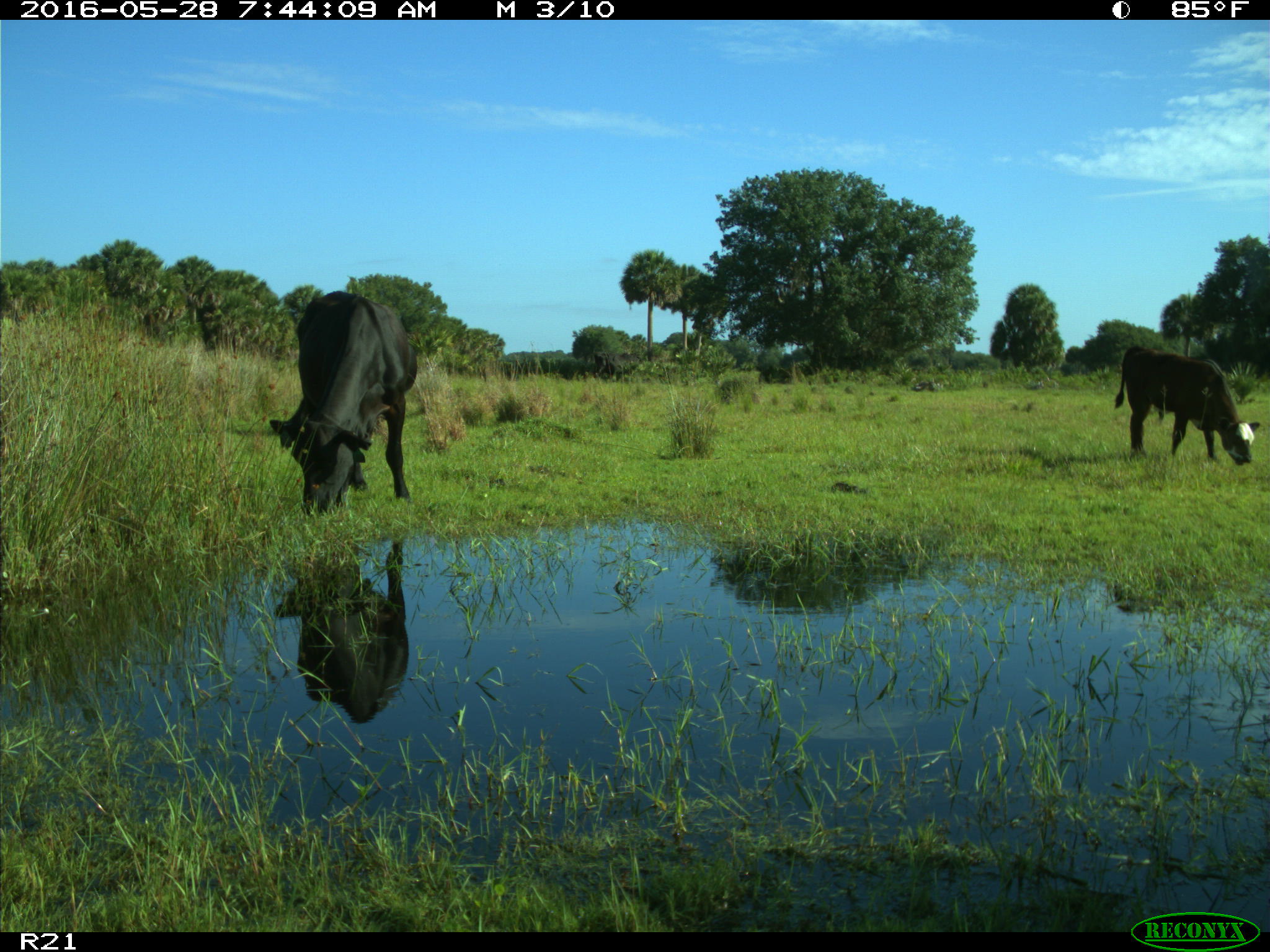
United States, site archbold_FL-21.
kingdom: Animalia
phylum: Chordata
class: Mammalia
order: Artiodactyla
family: Bovidae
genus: Bos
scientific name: Bos taurus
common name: domestic cow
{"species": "Bos taurus (domestic cow)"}